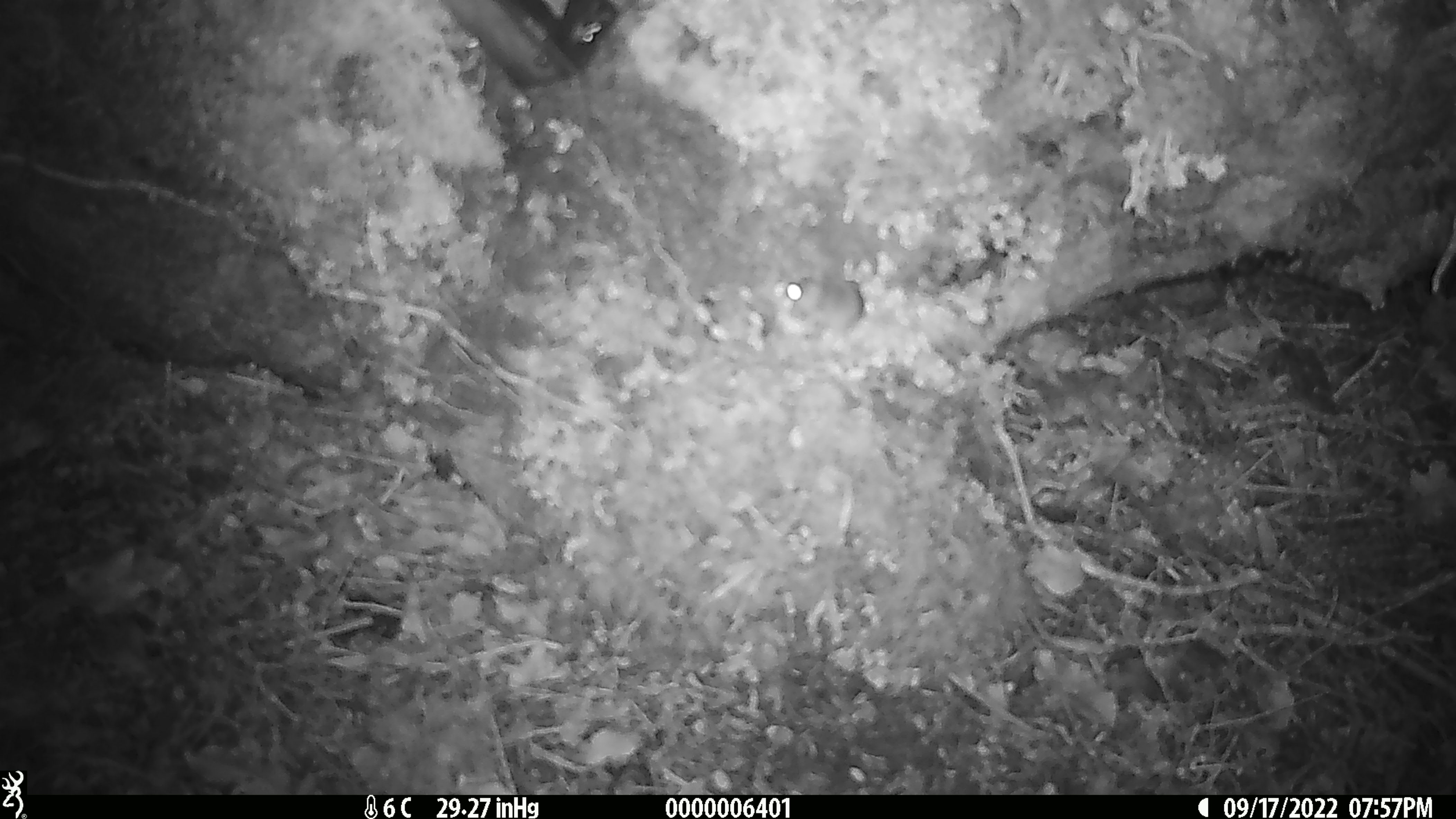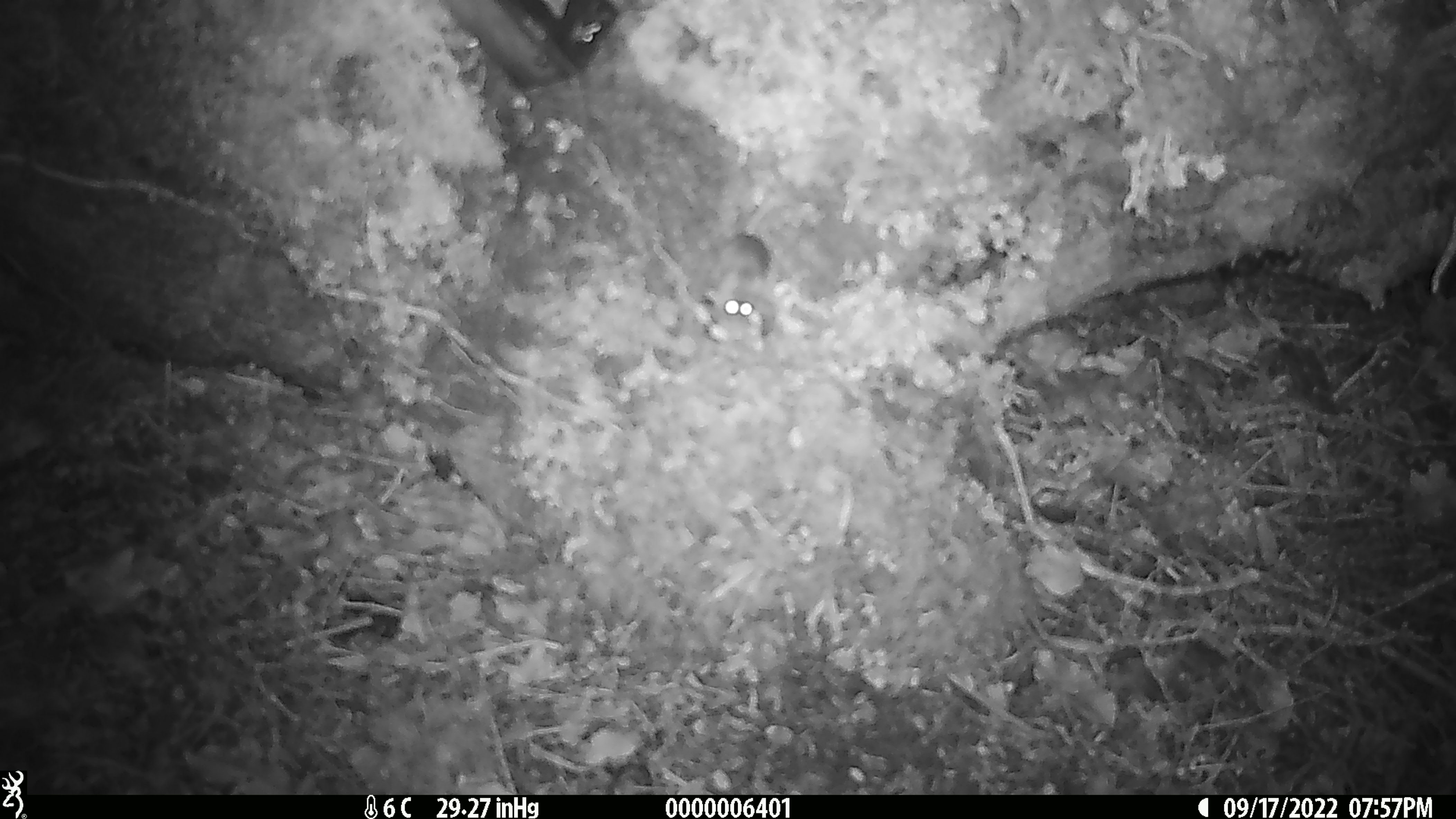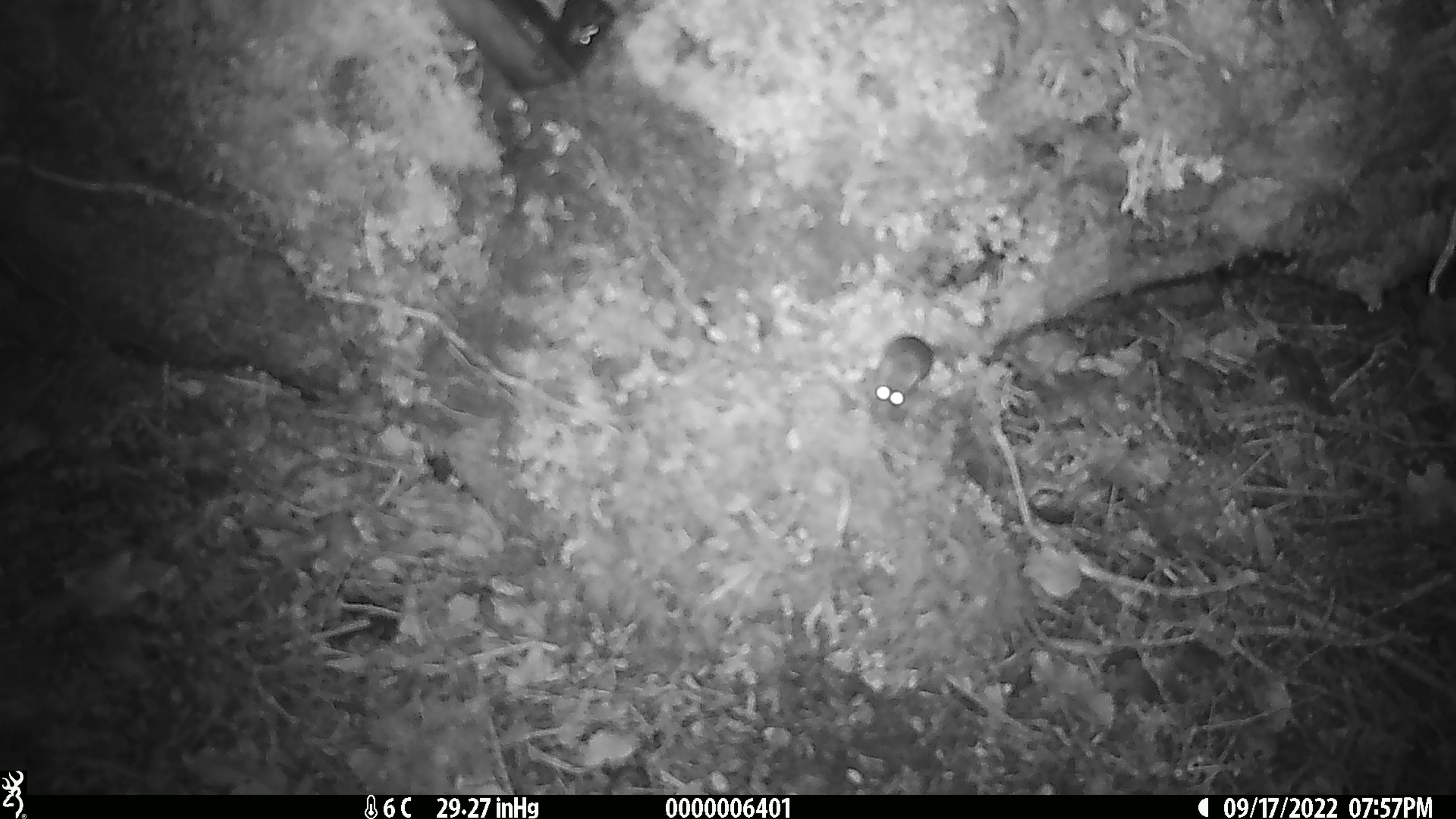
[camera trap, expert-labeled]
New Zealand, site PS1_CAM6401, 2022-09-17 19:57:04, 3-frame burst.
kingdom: Animalia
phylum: Chordata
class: Mammalia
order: Rodentia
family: Muridae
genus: Mus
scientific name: Mus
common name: mouse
Mouse (Mus).